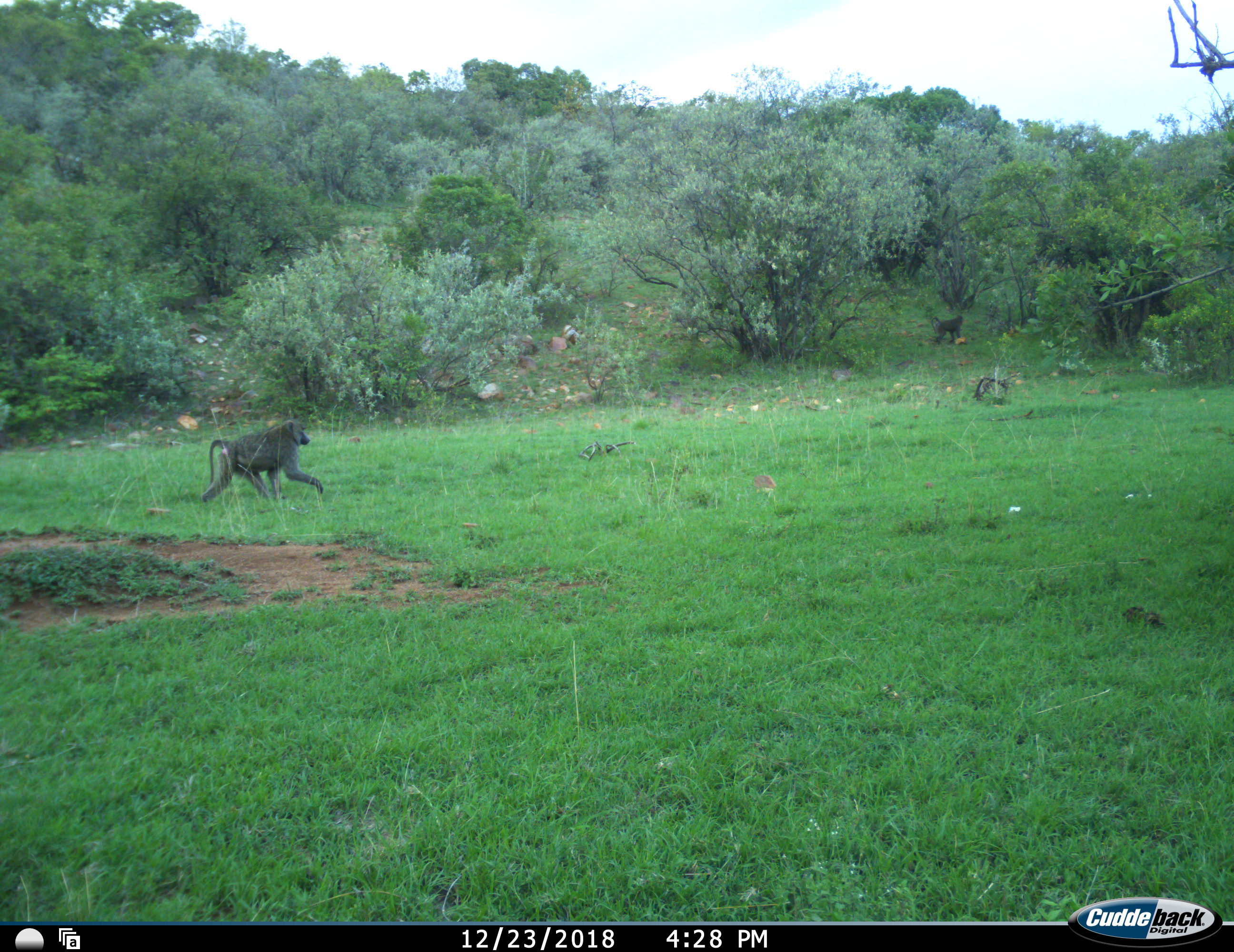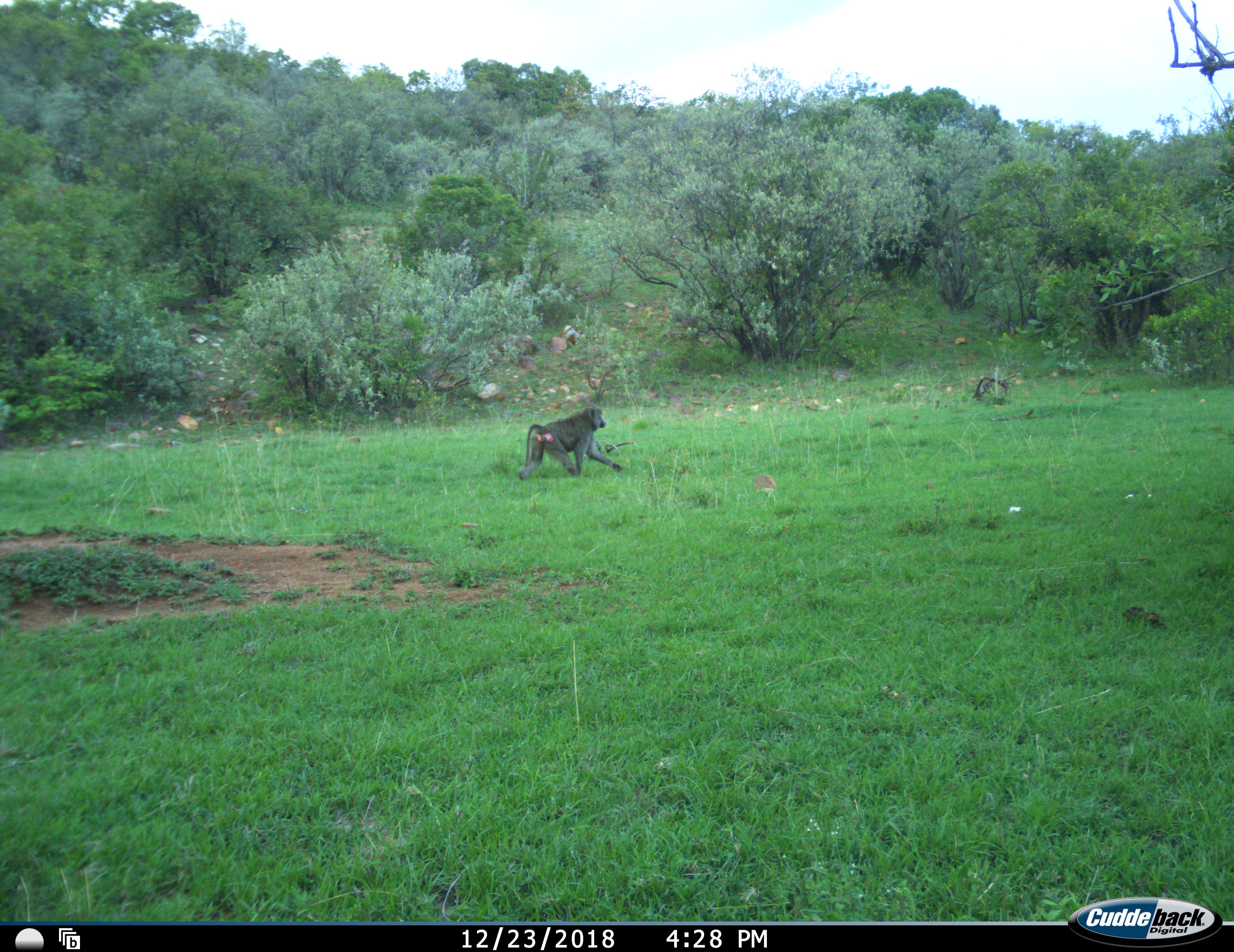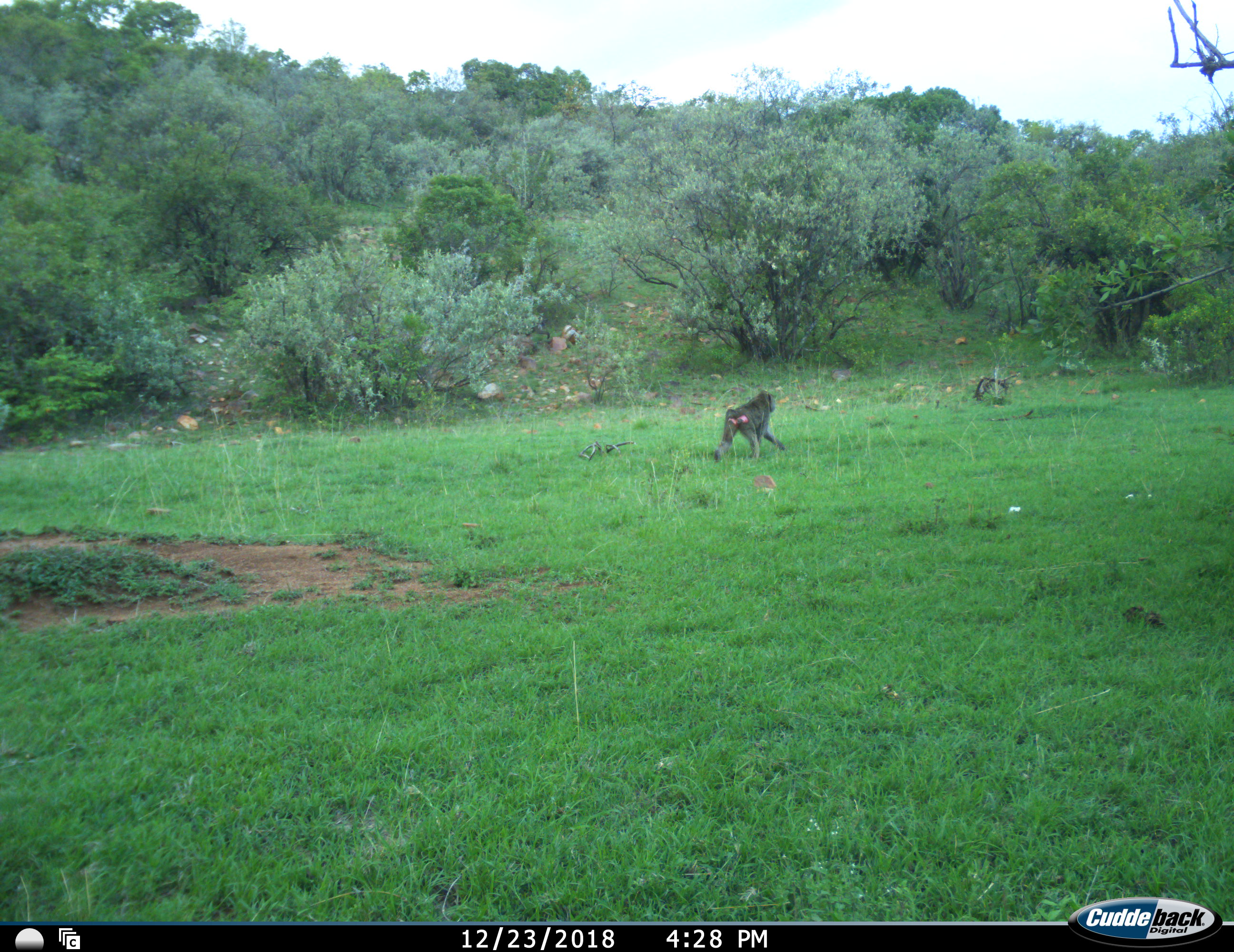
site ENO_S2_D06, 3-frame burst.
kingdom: Animalia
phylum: Chordata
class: Mammalia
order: Primates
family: Cercopithecidae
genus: Papio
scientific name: Papio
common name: baboon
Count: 2.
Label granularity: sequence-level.